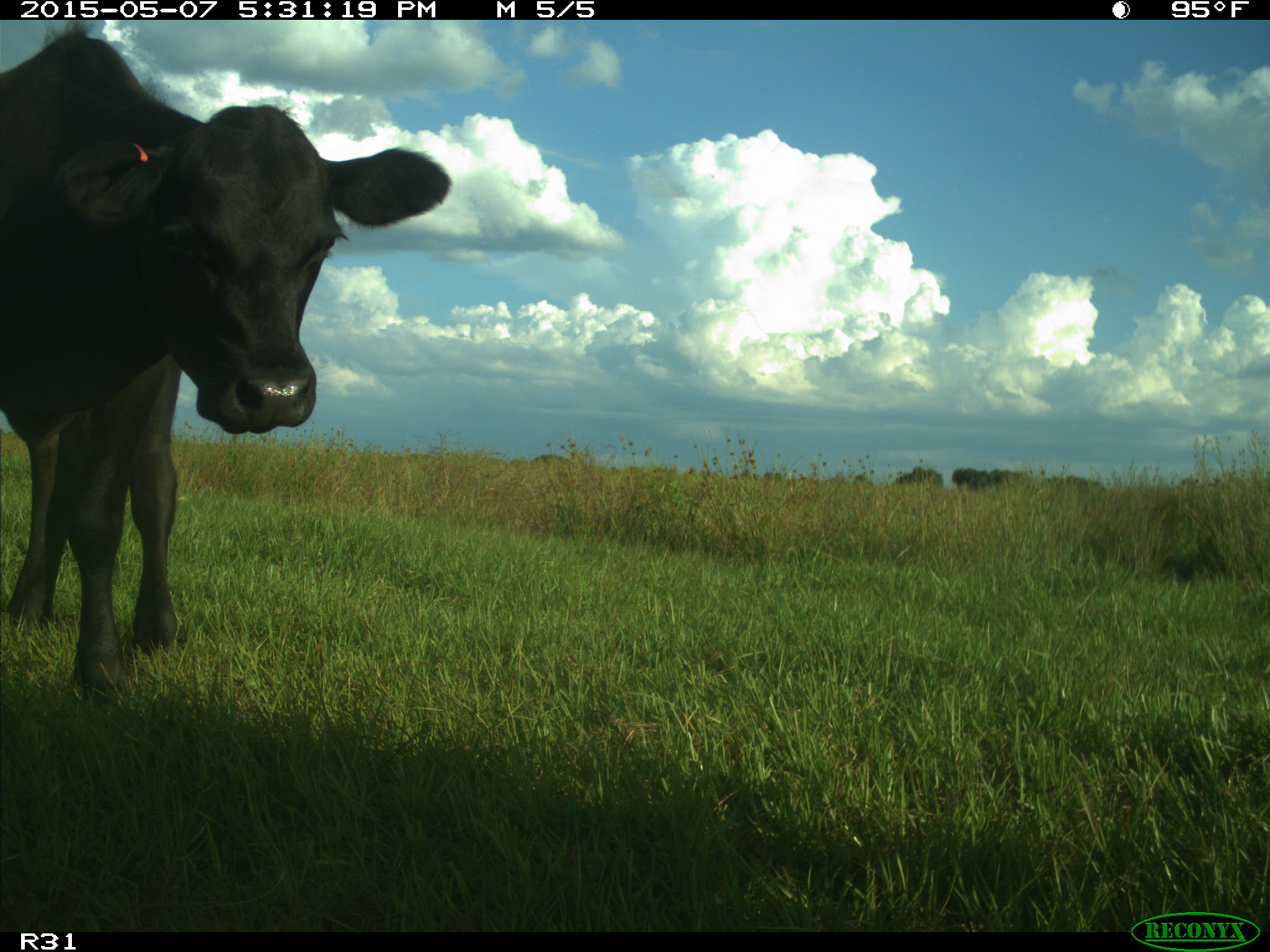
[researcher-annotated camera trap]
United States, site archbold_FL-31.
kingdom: Animalia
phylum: Chordata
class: Mammalia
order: Artiodactyla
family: Bovidae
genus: Bos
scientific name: Bos taurus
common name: domestic cow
Bos taurus (domestic cow).